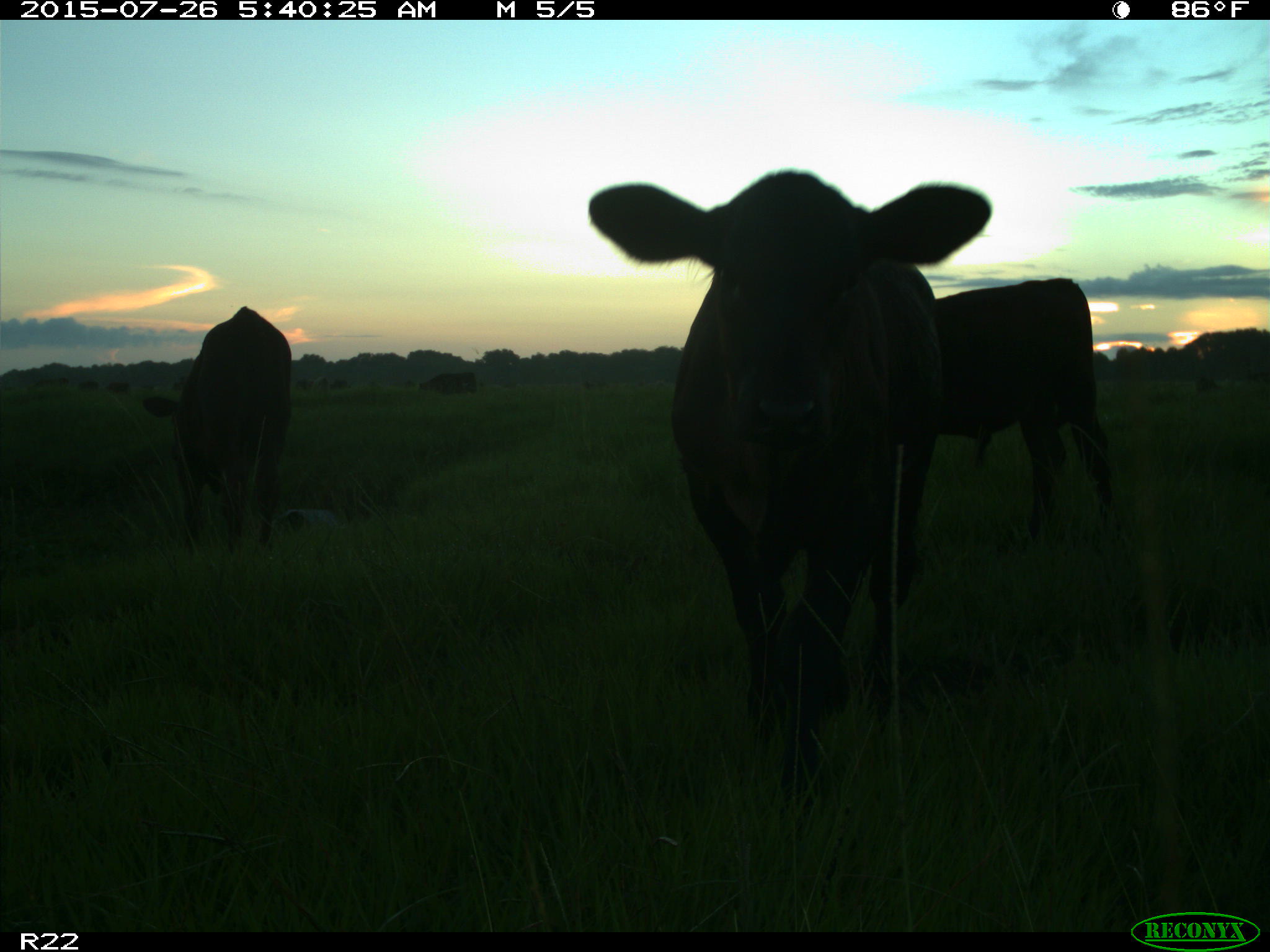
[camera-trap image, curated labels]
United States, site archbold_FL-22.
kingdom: Animalia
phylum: Chordata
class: Mammalia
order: Artiodactyla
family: Bovidae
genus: Bos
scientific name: Bos taurus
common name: domestic cow